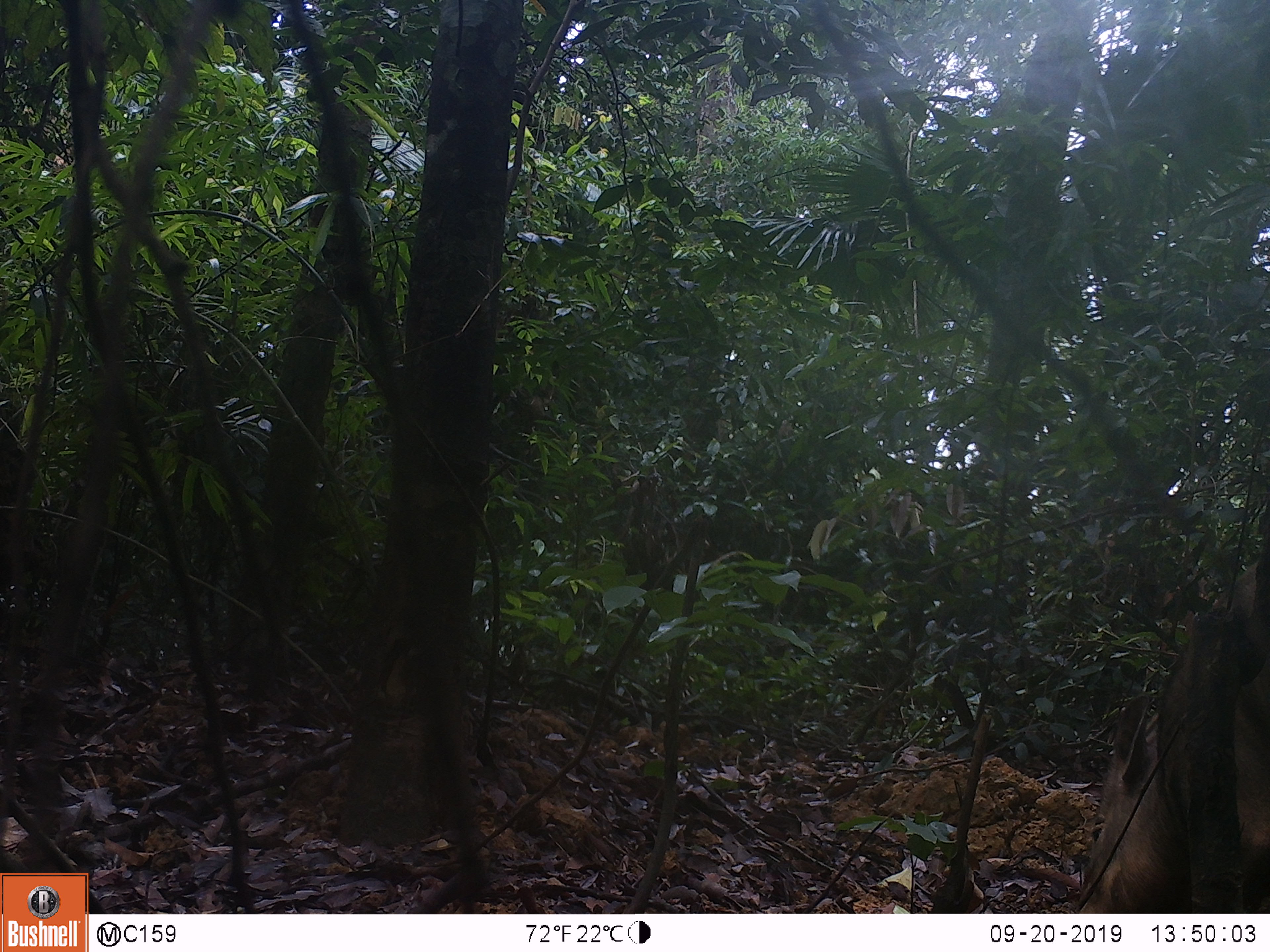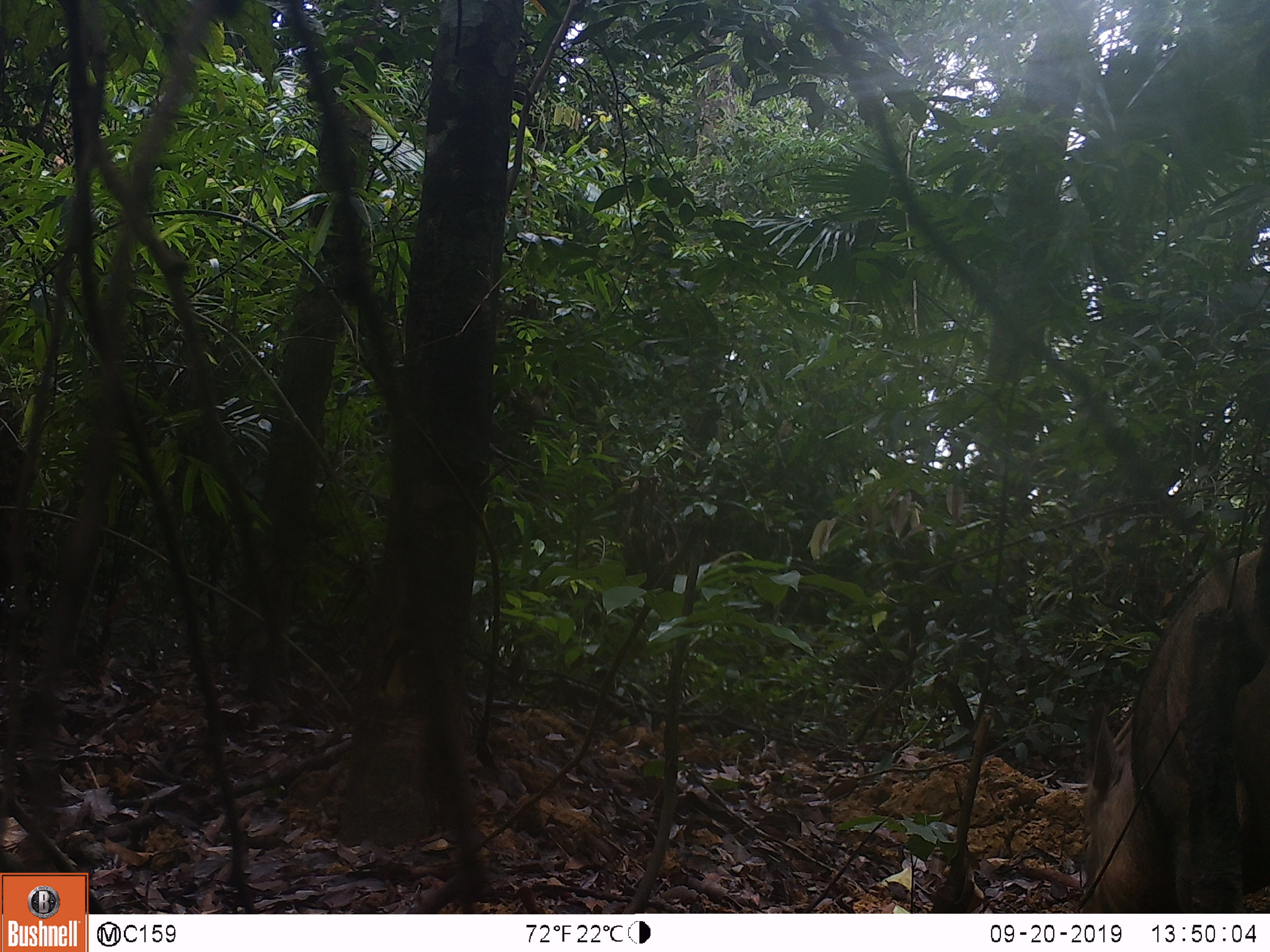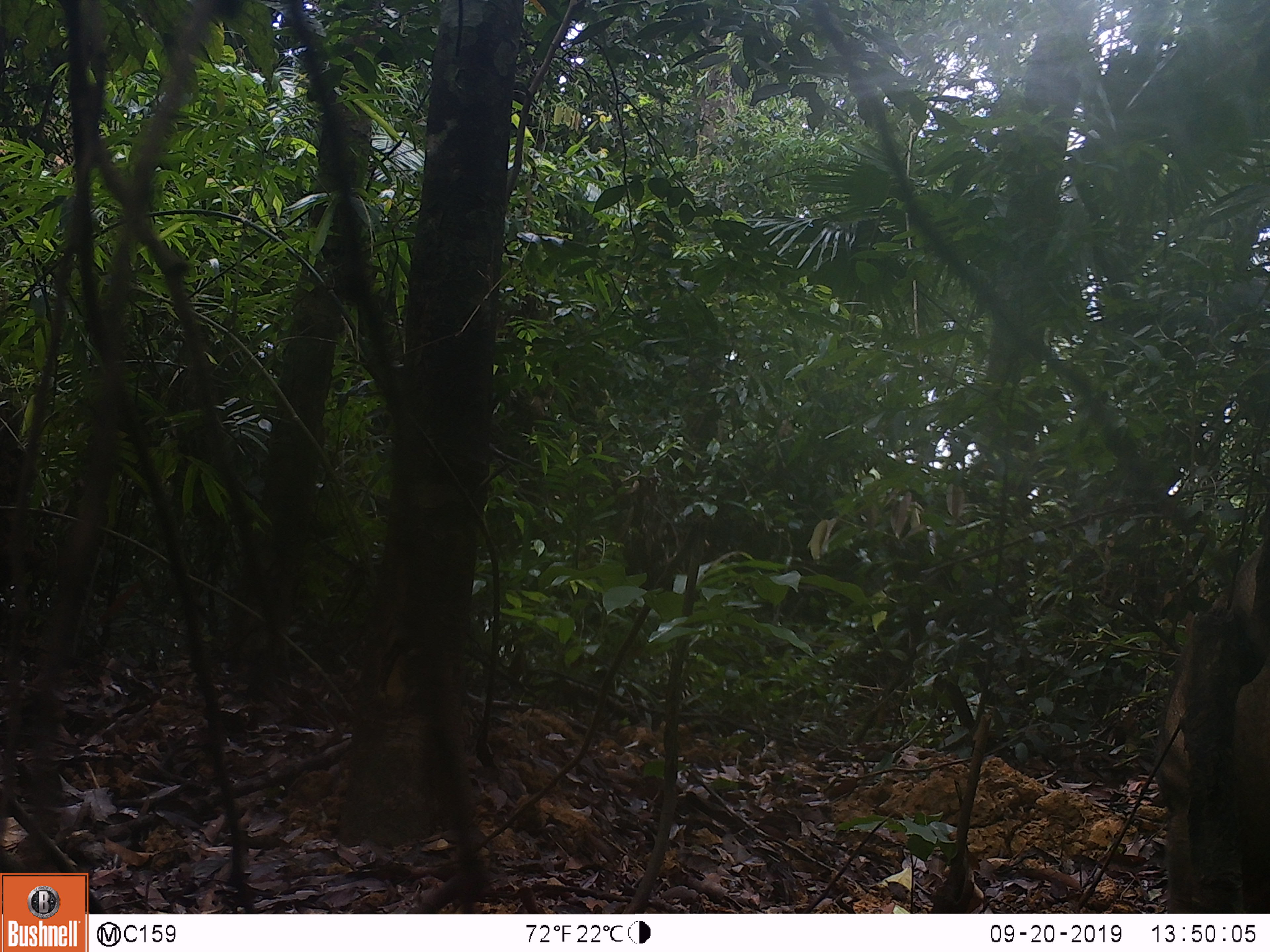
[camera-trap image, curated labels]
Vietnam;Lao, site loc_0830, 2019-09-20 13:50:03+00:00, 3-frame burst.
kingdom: Animalia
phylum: Chordata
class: Mammalia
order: Artiodactyla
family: Suidae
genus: Sus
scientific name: Sus scrofa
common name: eurasian wild pig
Eurasian wild pig (Sus scrofa). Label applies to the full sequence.